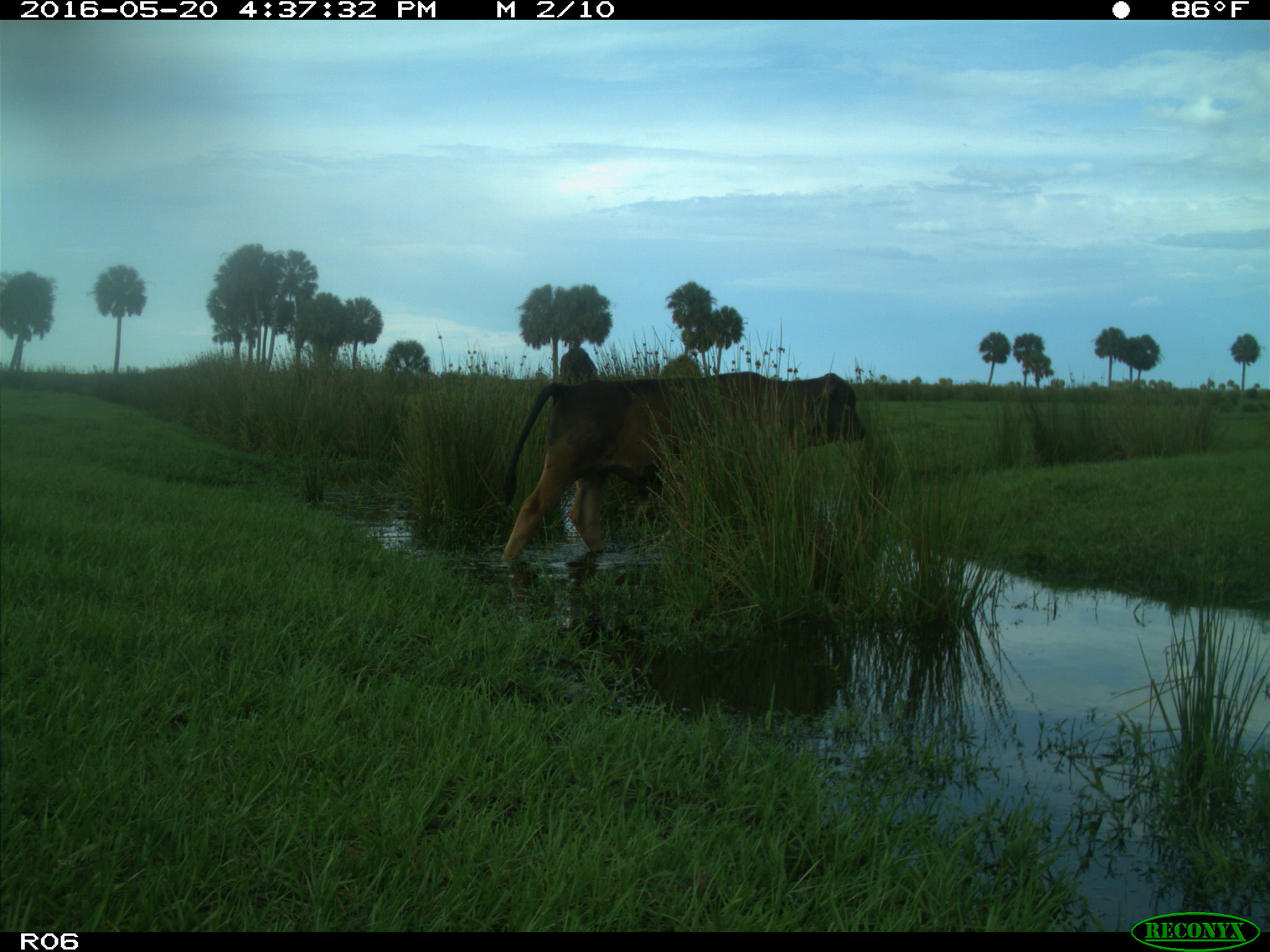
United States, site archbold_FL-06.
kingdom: Animalia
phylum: Chordata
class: Mammalia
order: Artiodactyla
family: Bovidae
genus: Bos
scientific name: Bos taurus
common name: domestic cow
Bos taurus (domestic cow).